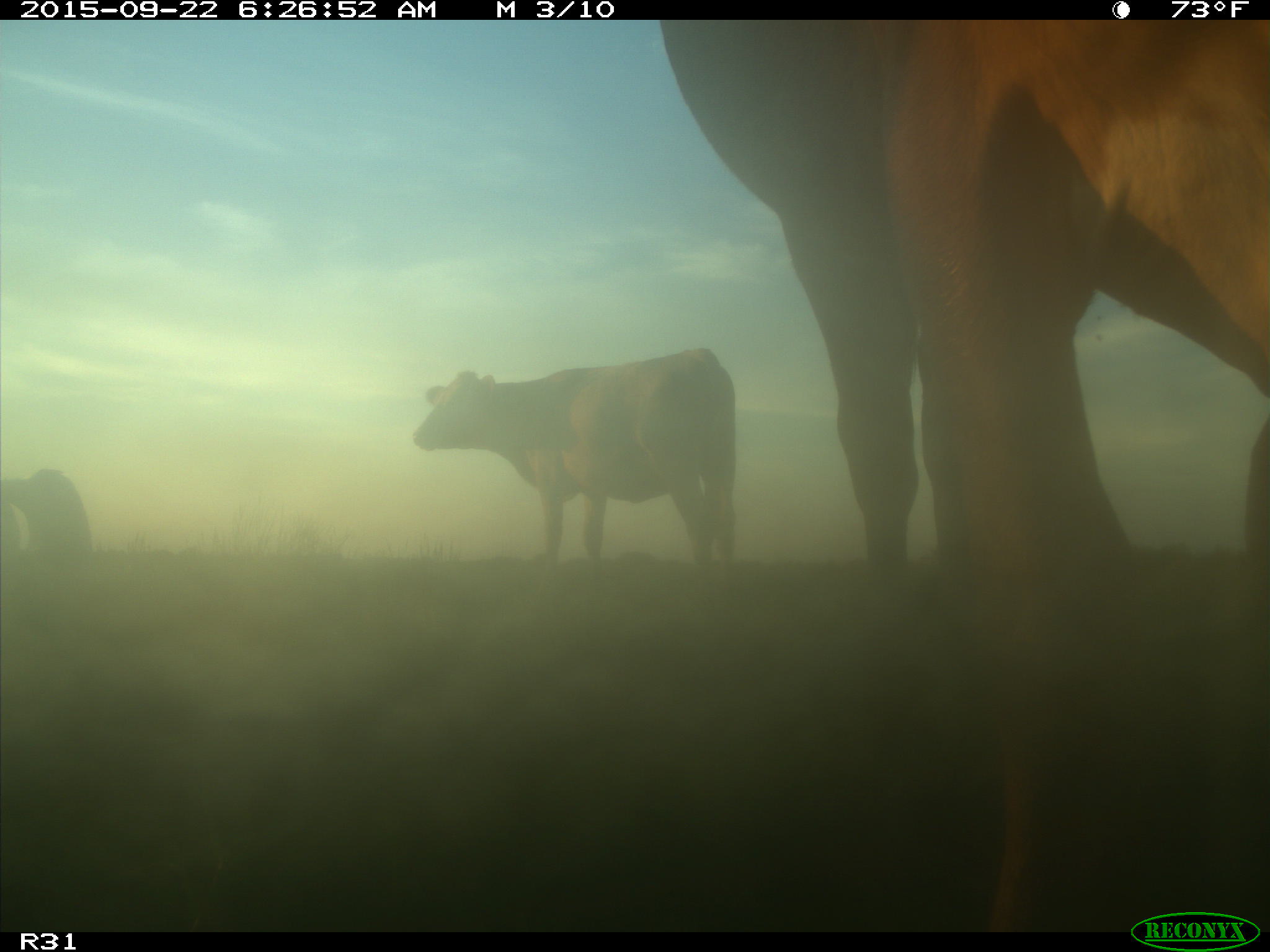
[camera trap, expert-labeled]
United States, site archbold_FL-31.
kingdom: Animalia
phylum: Chordata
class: Mammalia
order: Artiodactyla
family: Bovidae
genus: Bos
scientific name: Bos taurus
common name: domestic cow